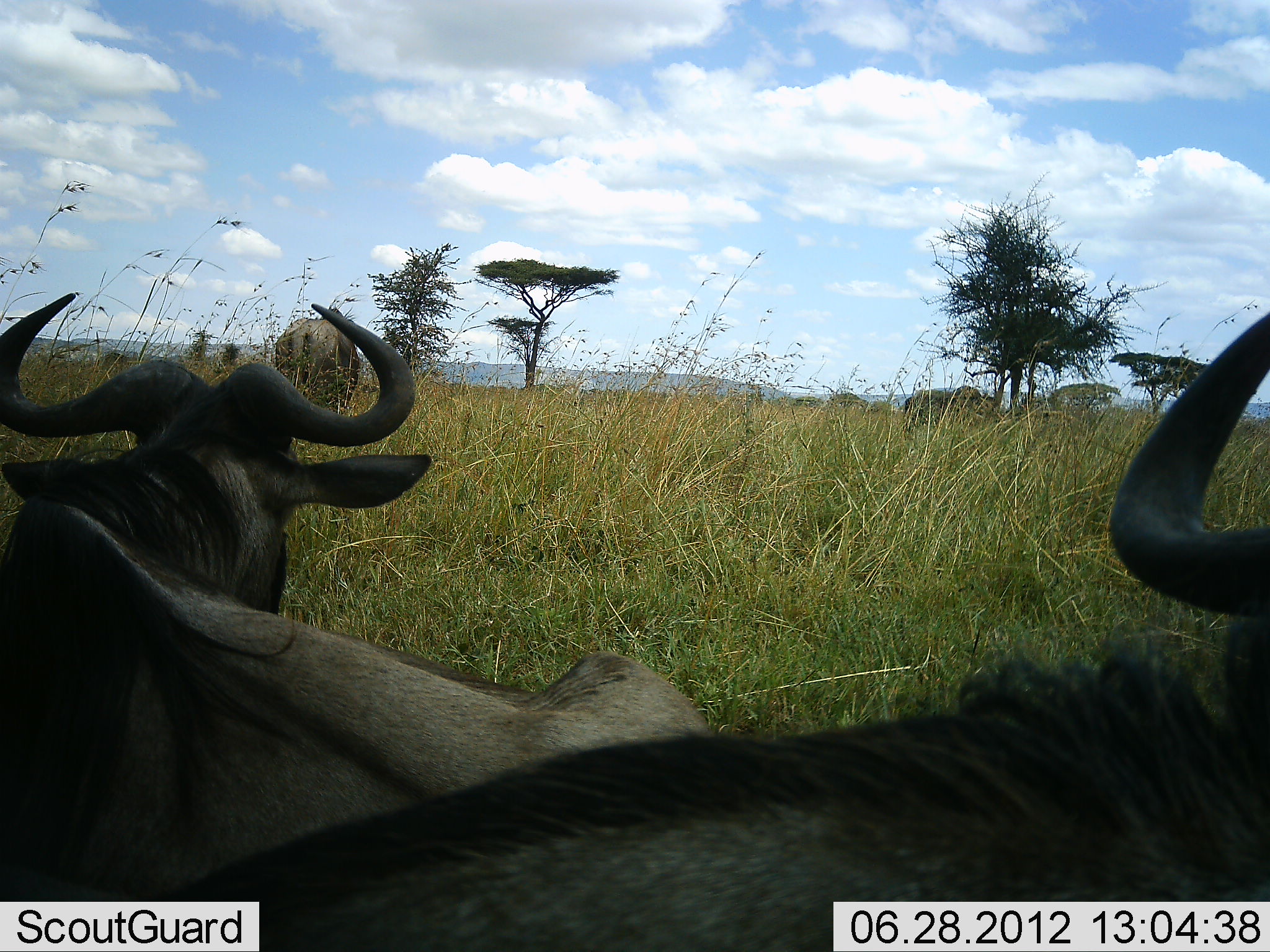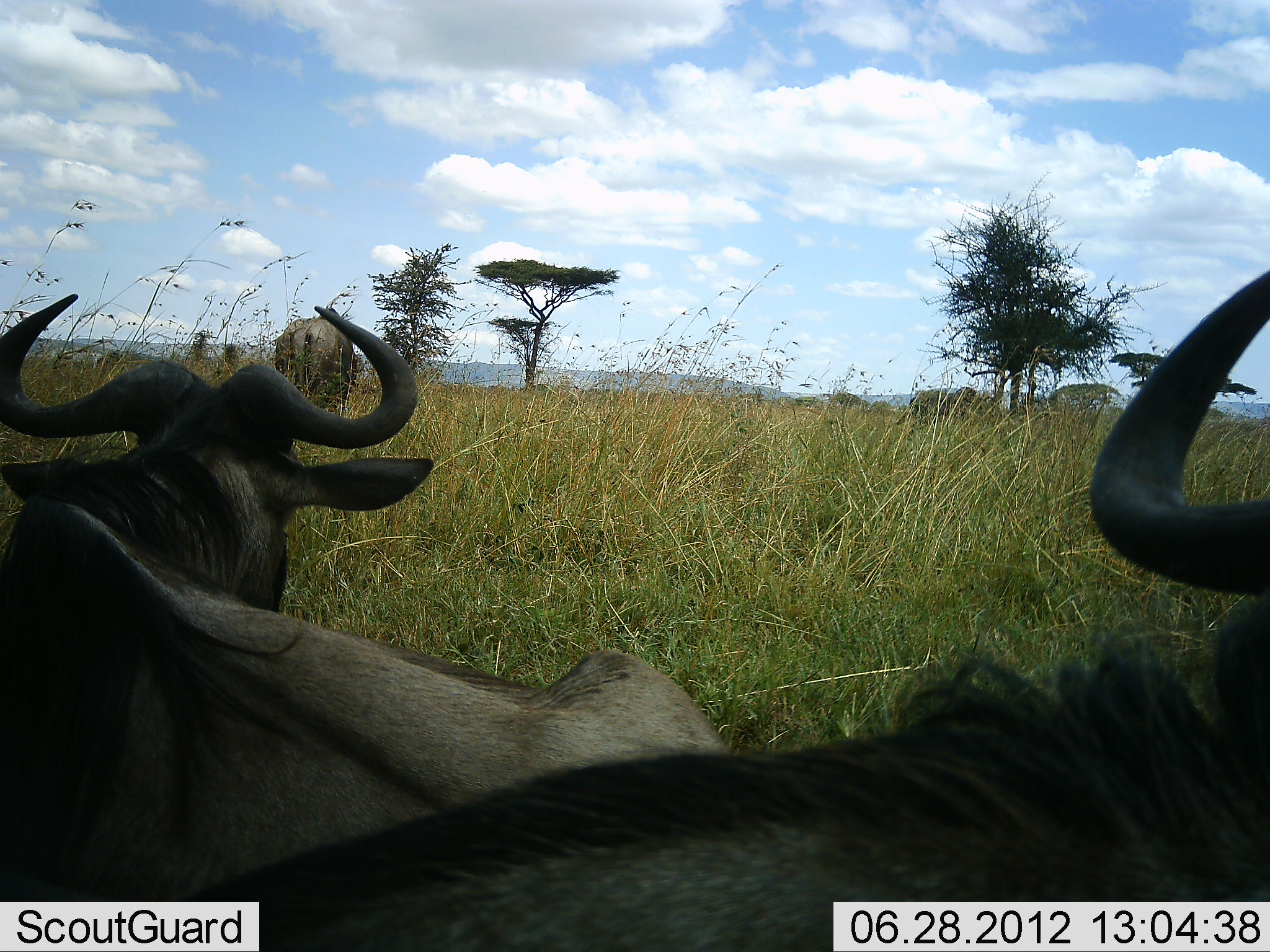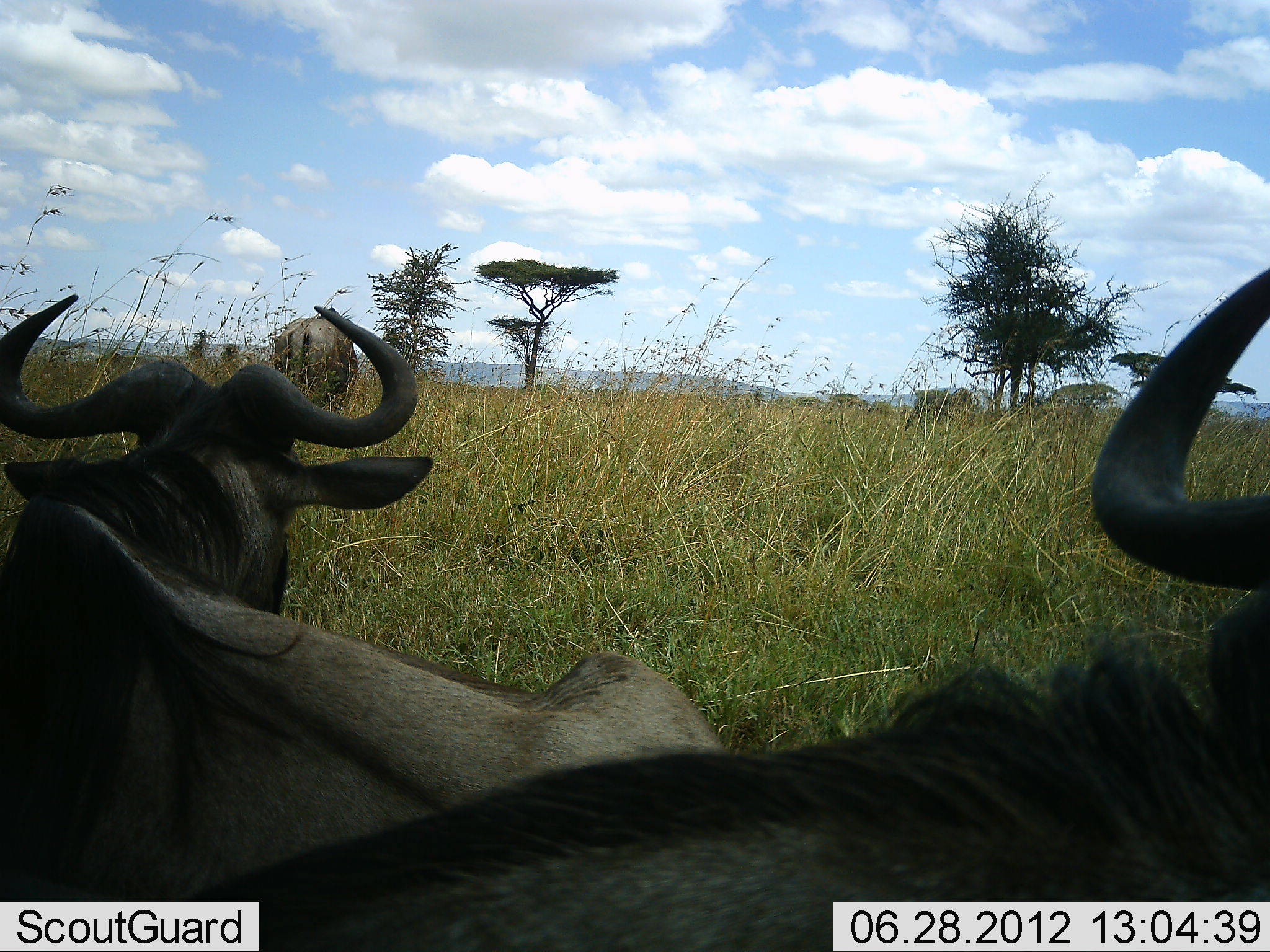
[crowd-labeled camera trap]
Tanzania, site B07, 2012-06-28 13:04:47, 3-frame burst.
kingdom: Animalia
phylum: Chordata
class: Mammalia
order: Artiodactyla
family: Bovidae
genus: Connochaetes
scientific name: Connochaetes taurinus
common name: blue wildebeest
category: wildebeest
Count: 3.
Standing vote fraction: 73%.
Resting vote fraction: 73%.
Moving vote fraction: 9%.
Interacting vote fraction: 0%.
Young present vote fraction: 0%.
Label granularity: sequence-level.